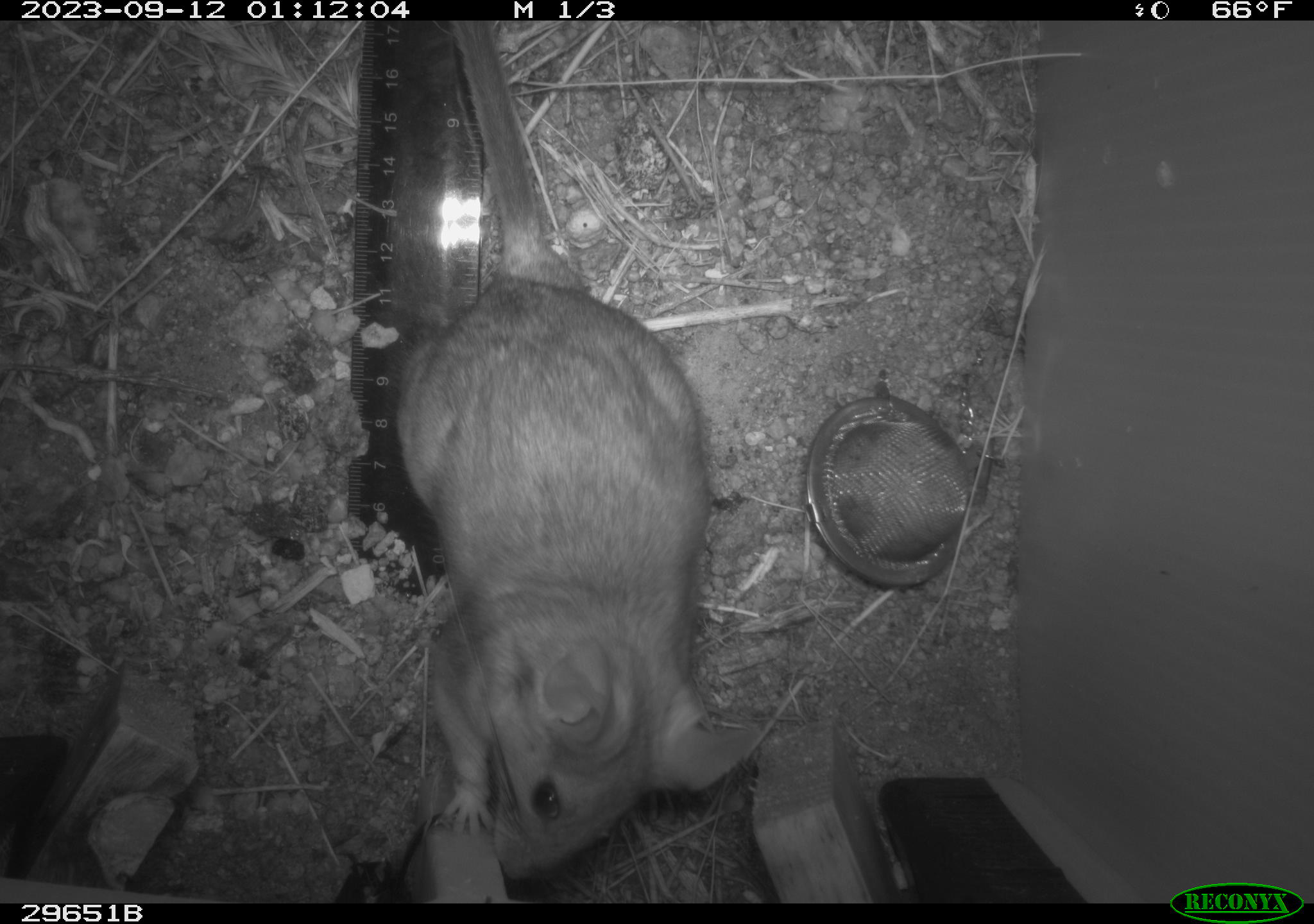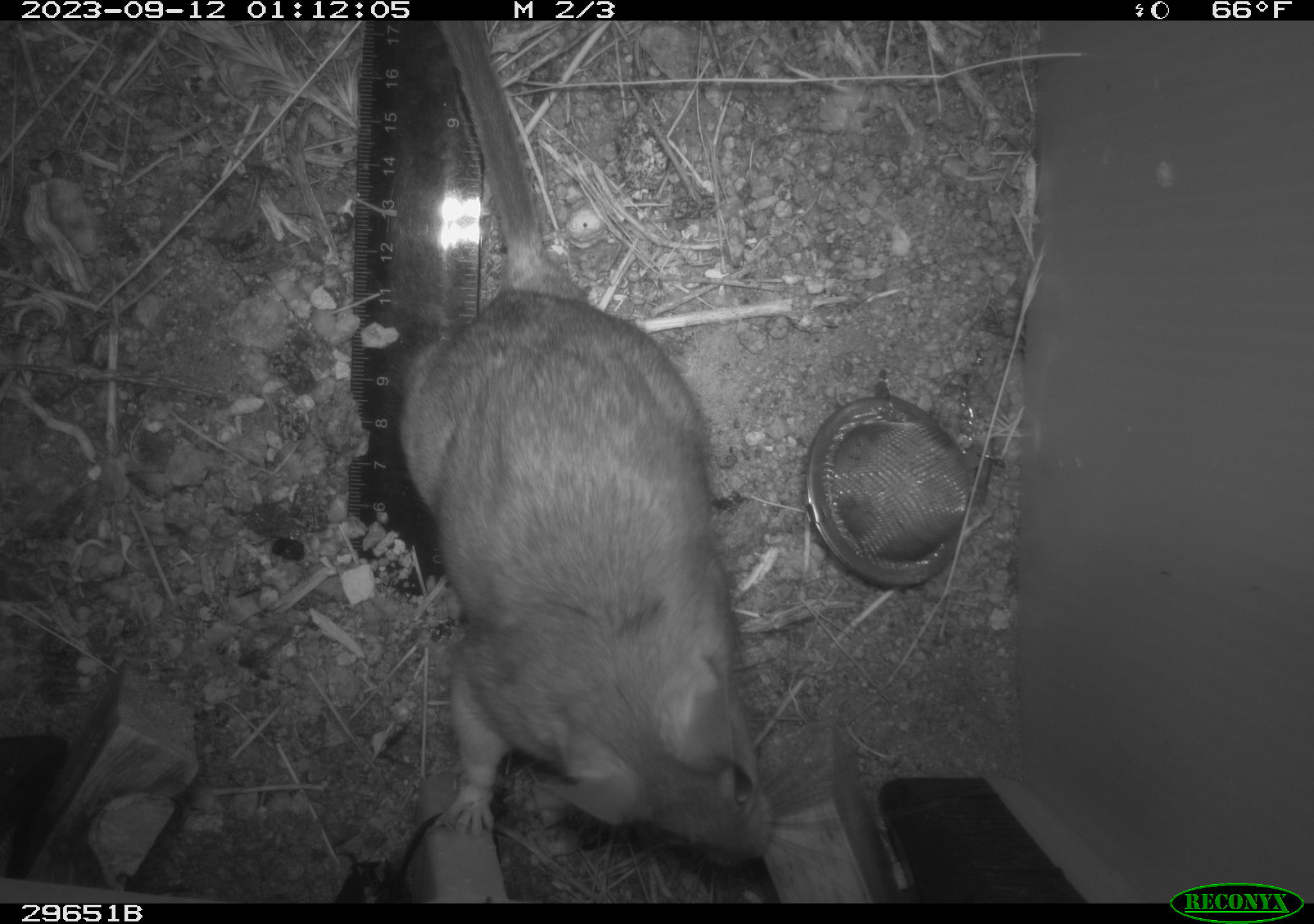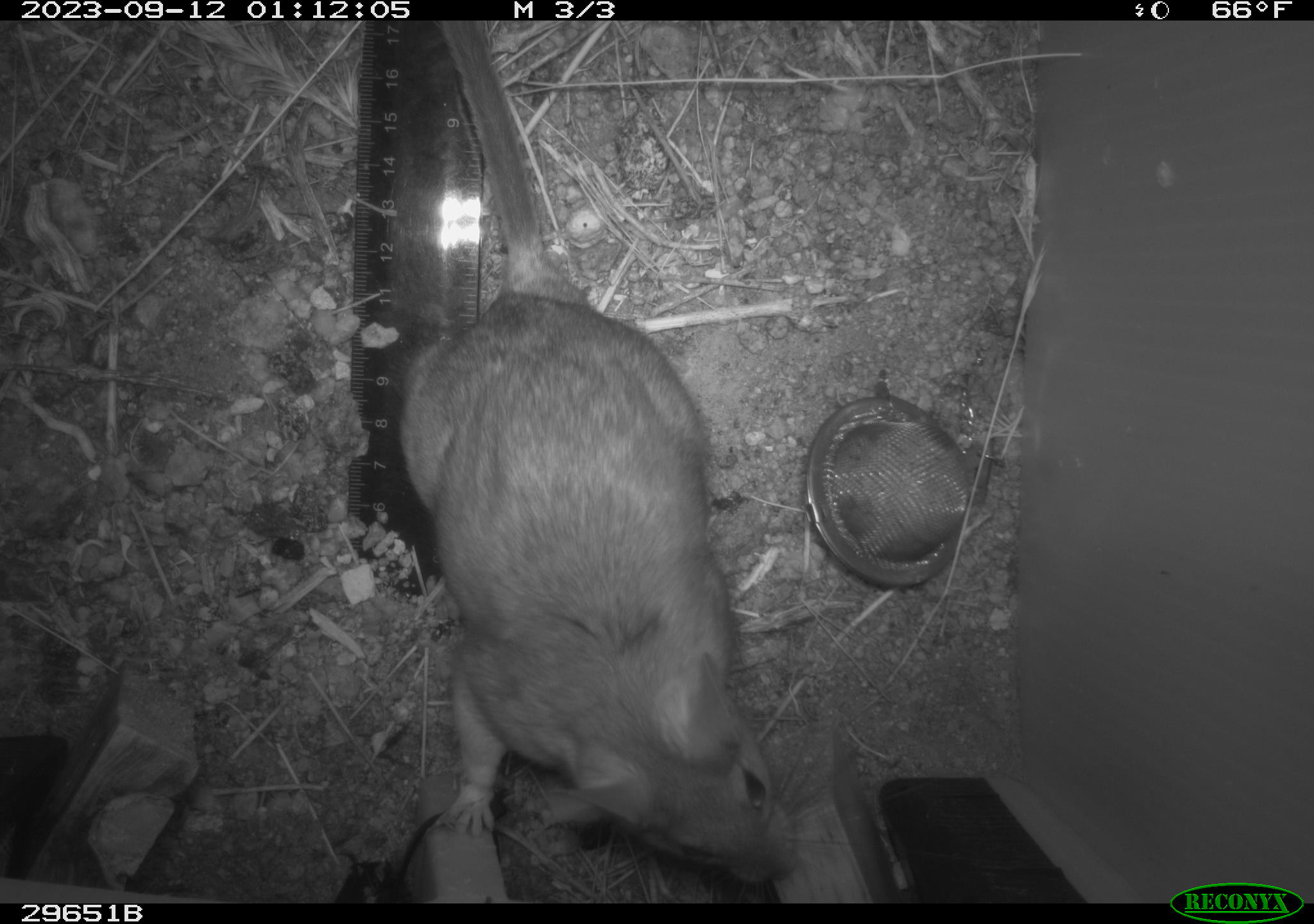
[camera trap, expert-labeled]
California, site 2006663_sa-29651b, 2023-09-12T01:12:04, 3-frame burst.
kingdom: Animalia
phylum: Chordata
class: Mammalia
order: Rodentia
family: Cricetidae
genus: Neotoma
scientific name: Neotoma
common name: pack rat or woodrat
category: neotoma species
Neotoma species (pack rat or woodrat) (Neotoma).